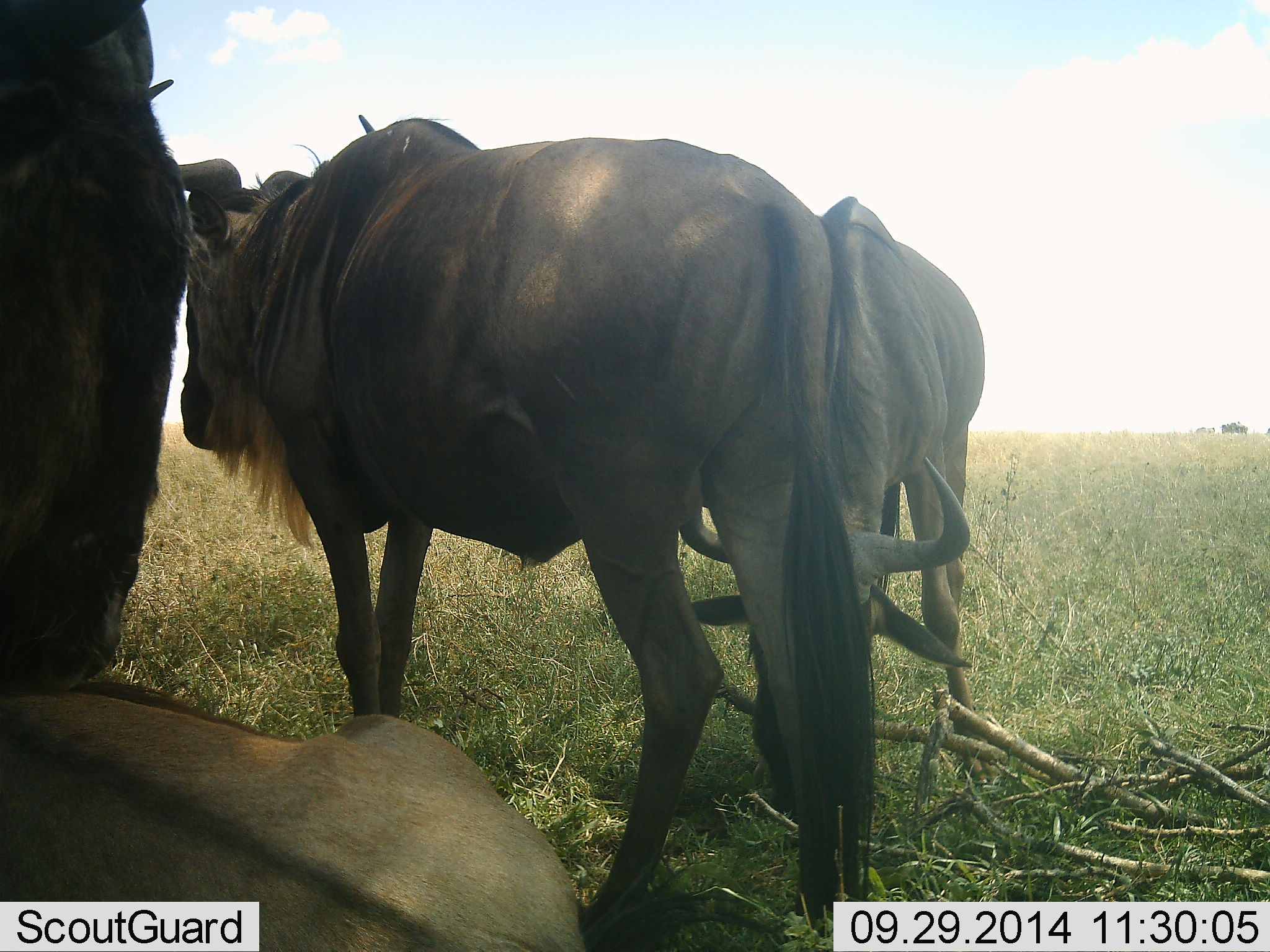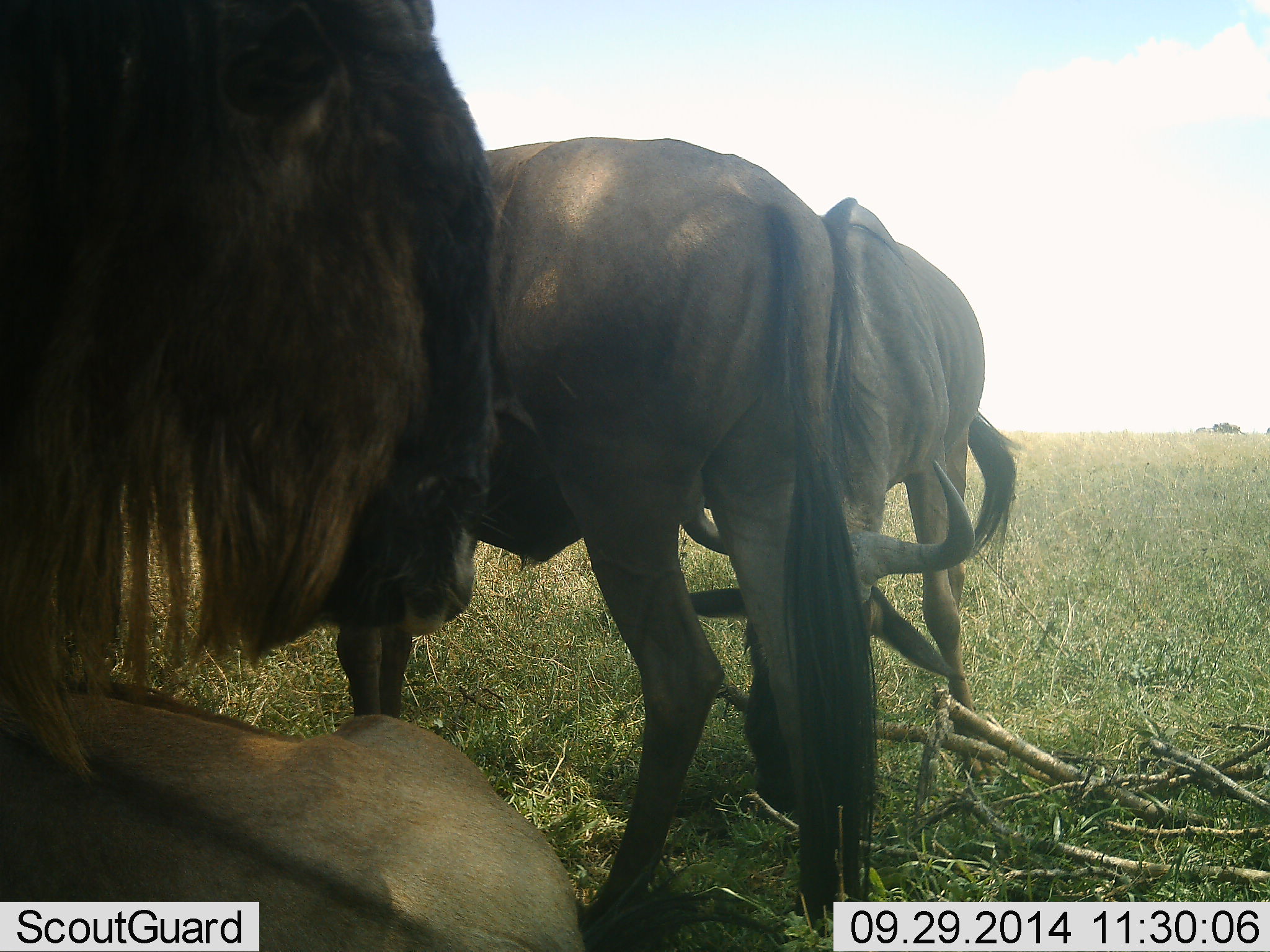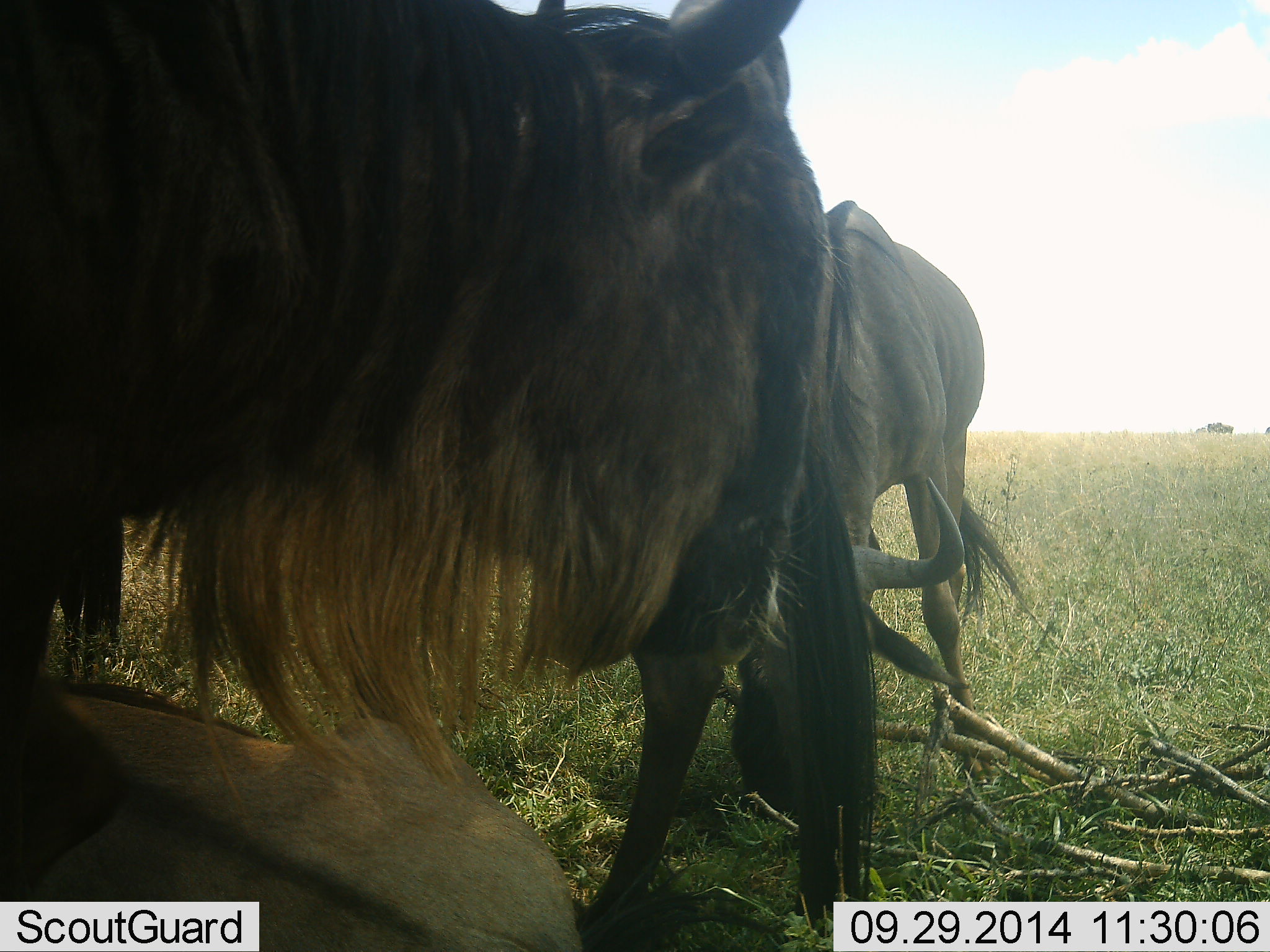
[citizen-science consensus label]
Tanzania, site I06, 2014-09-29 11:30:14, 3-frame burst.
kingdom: Animalia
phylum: Chordata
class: Mammalia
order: Artiodactyla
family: Bovidae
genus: Connochaetes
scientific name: Connochaetes taurinus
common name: blue wildebeest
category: wildebeest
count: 3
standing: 73%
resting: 73%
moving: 27%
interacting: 0%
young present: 0%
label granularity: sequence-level